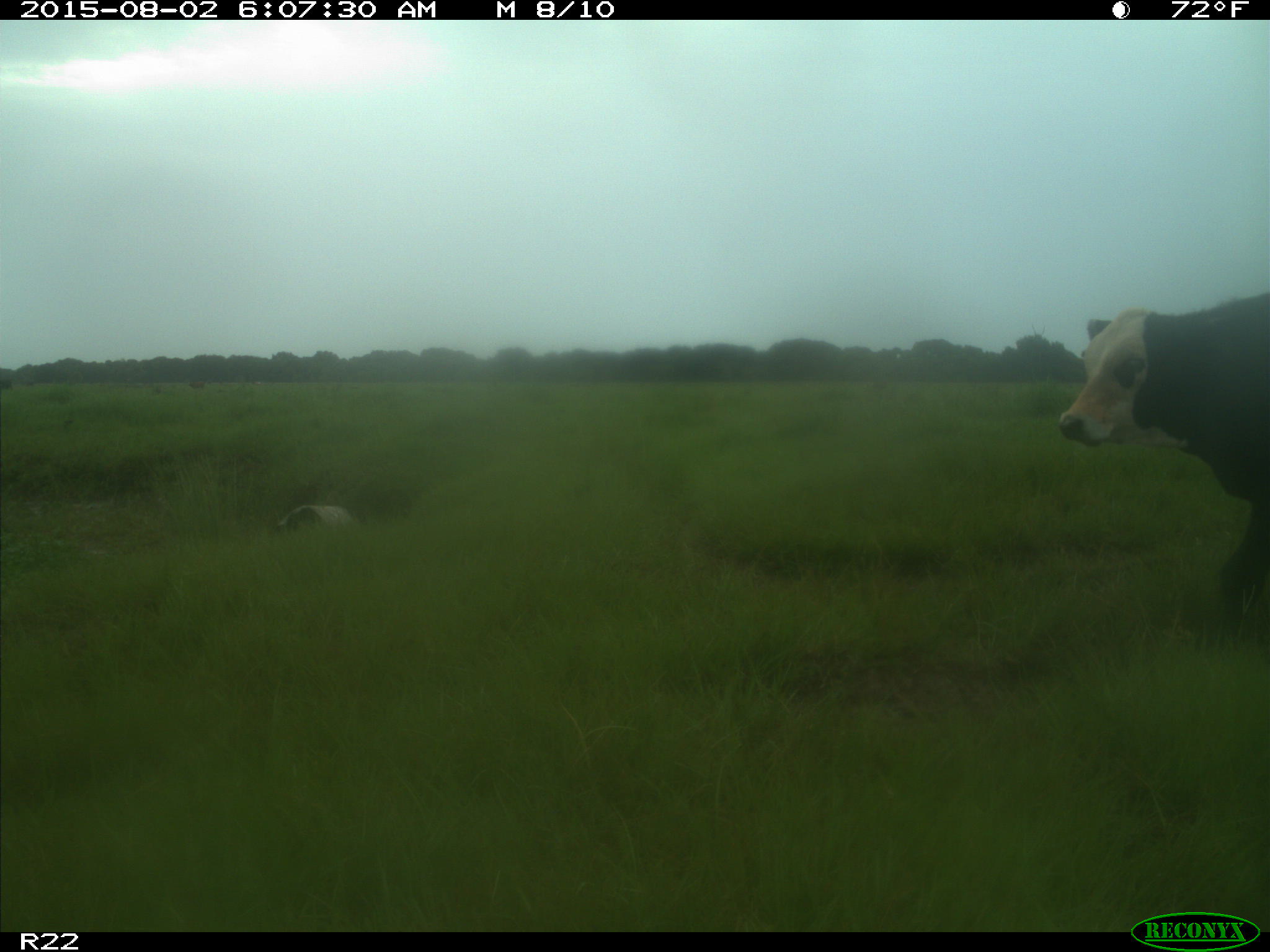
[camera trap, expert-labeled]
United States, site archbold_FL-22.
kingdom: Animalia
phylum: Chordata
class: Mammalia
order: Artiodactyla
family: Bovidae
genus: Bos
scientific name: Bos taurus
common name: domestic cow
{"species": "Bos taurus (domestic cow)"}